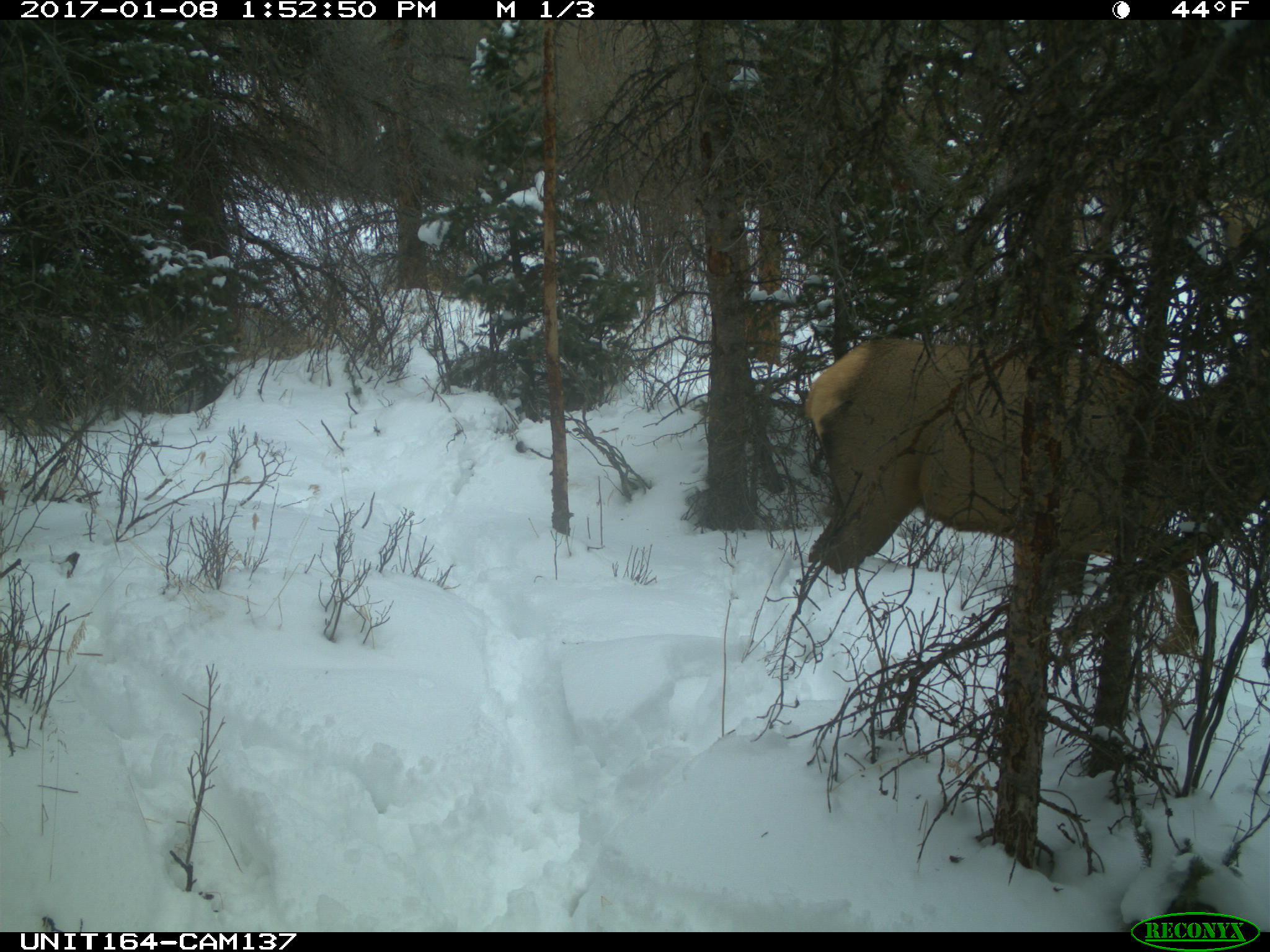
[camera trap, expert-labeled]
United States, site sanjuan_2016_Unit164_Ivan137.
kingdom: Animalia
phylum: Chordata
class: Mammalia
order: Artiodactyla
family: Cervidae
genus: Cervus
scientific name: Cervus elaphus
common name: red deer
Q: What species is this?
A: Cervus elaphus (red deer).